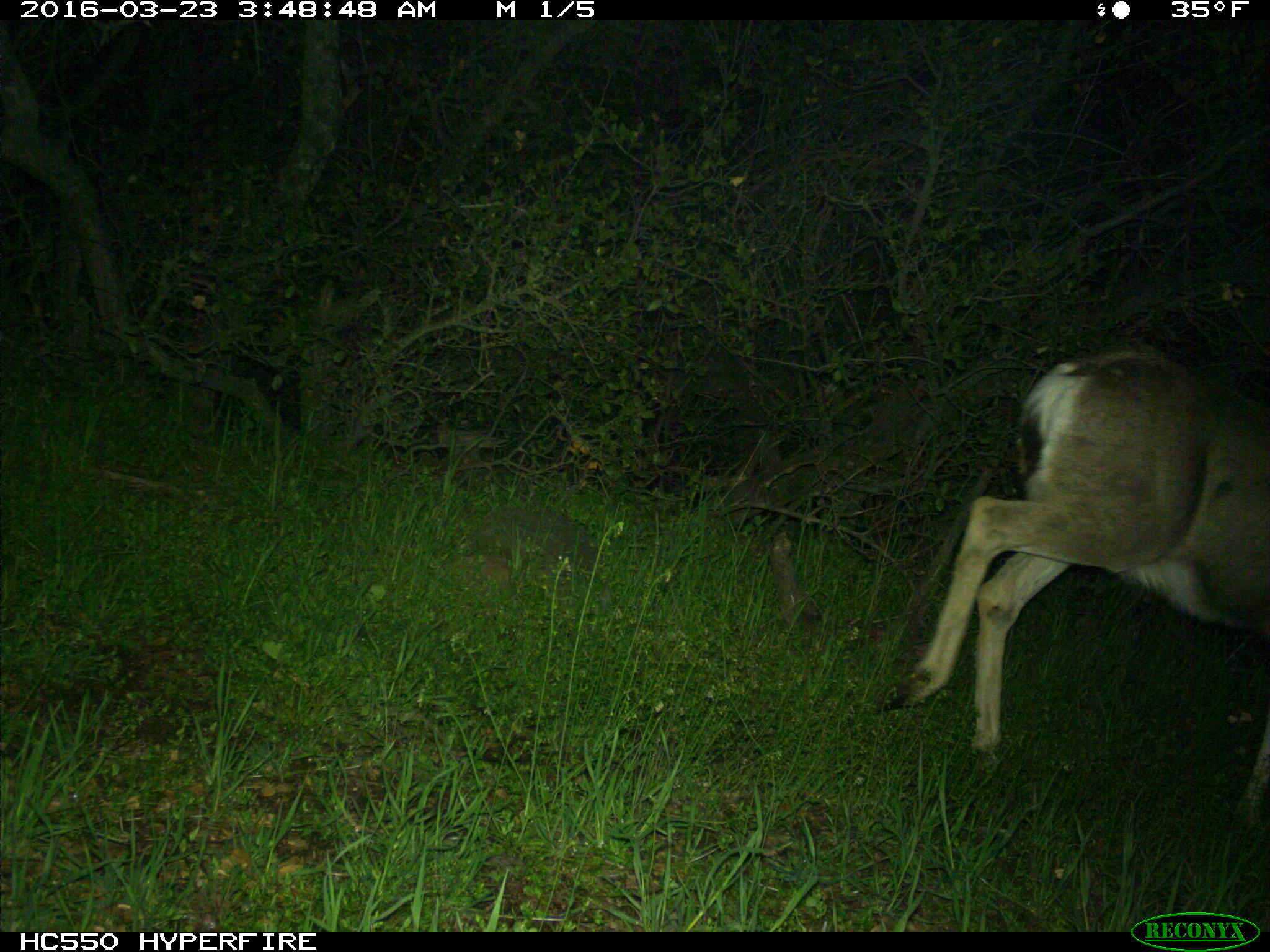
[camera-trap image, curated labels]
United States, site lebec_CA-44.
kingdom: Animalia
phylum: Chordata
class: Mammalia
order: Artiodactyla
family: Cervidae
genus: Odocoileus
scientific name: Odocoileus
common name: deer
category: unidentified deer